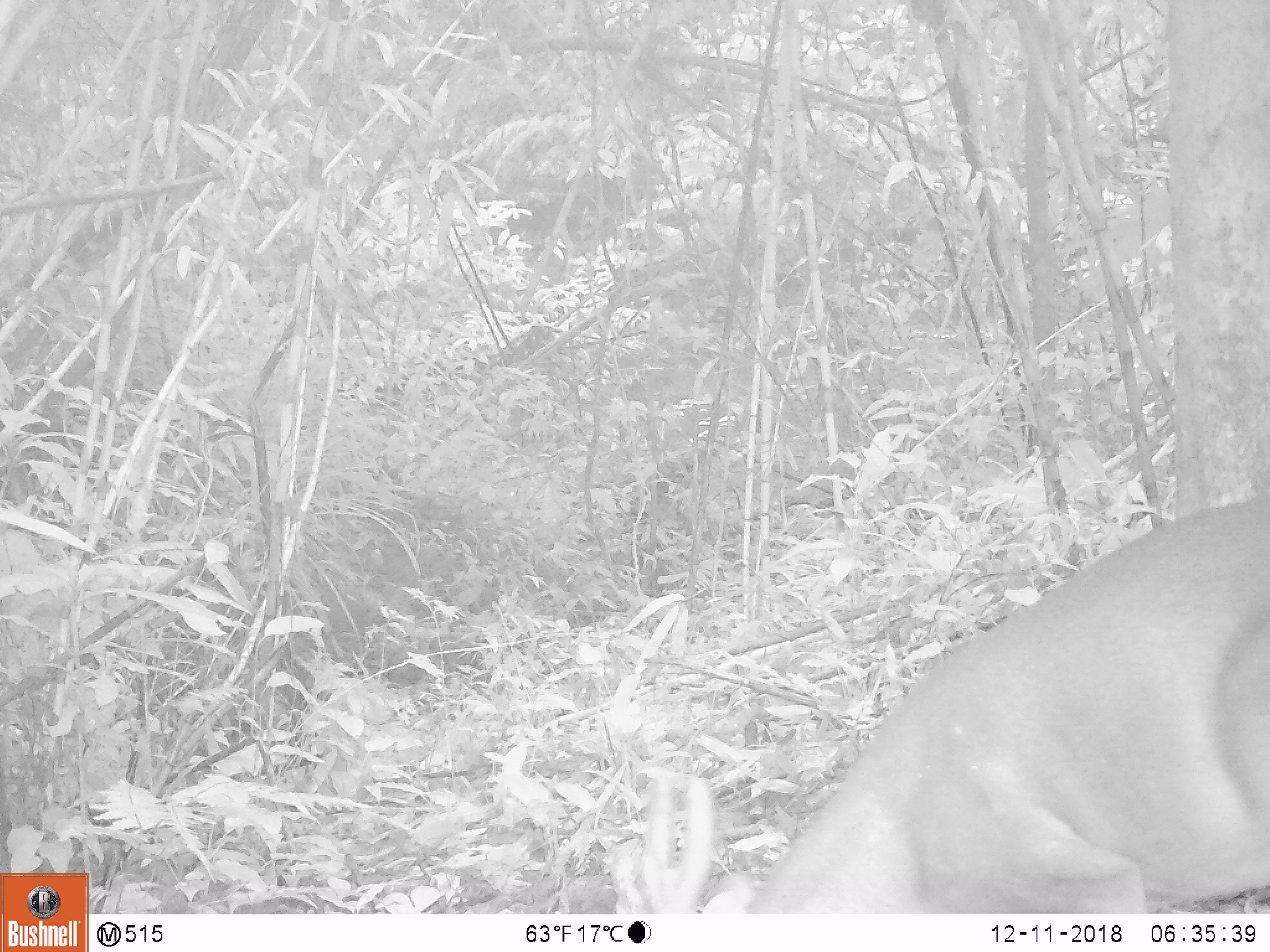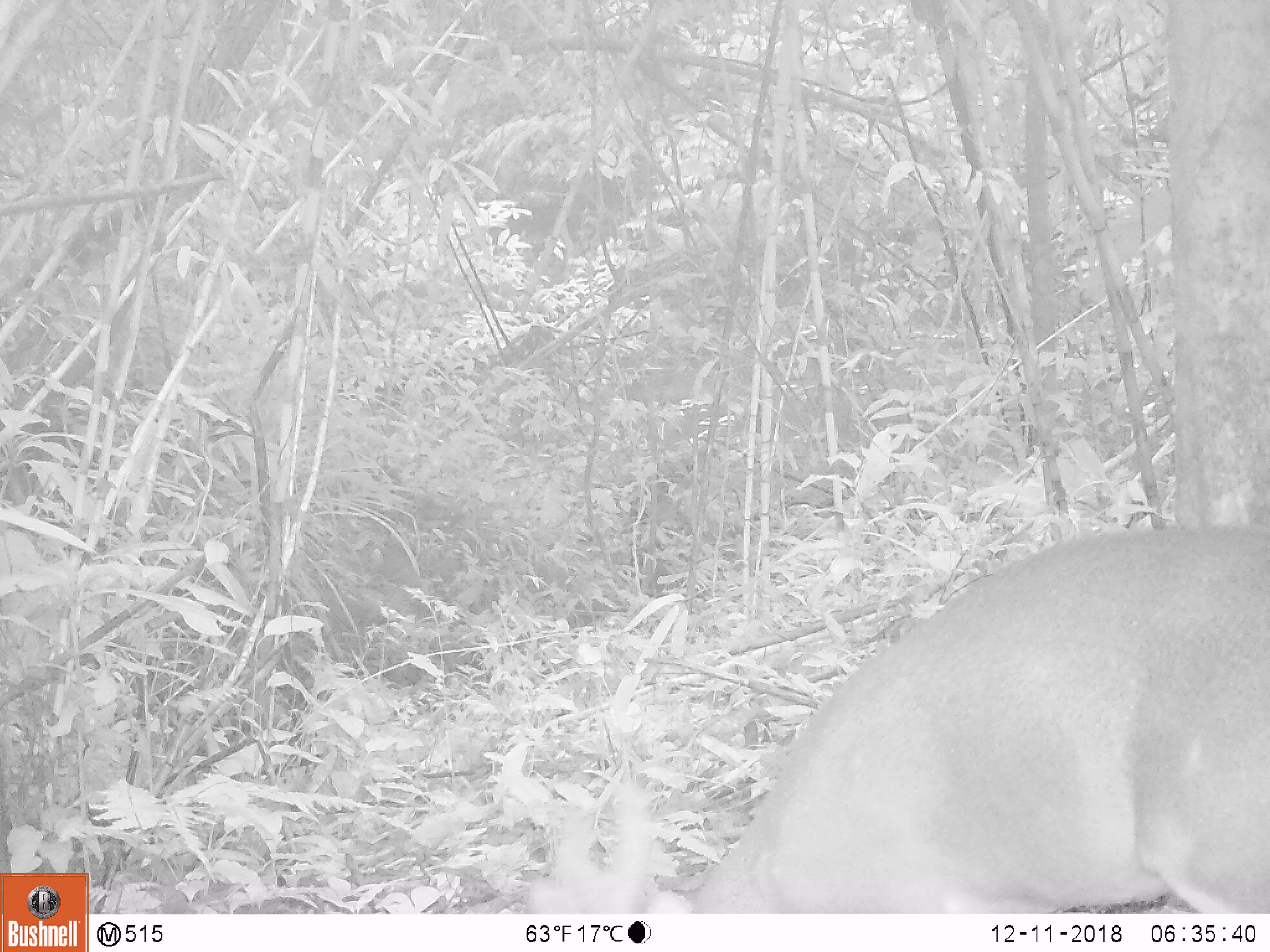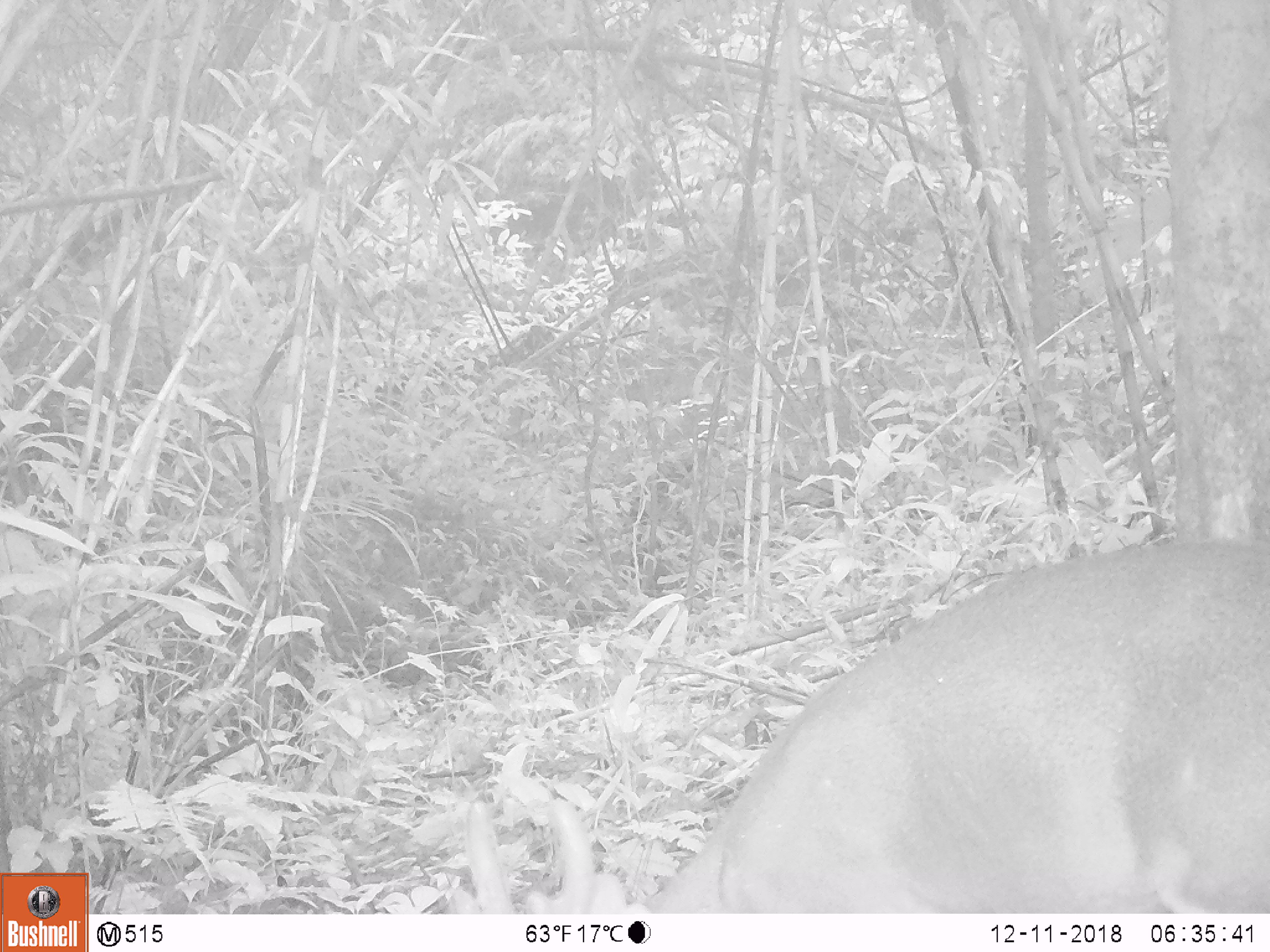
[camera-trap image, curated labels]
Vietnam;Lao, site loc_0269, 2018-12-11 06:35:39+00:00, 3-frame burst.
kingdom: Animalia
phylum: Chordata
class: Mammalia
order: Artiodactyla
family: Cervidae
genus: Muntiacus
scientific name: Muntiacus vuquangensis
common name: large-antlered muntjac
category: large antlered muntjac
Large antlered muntjac (large-antlered muntjac) (Muntiacus vuquangensis). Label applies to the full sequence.